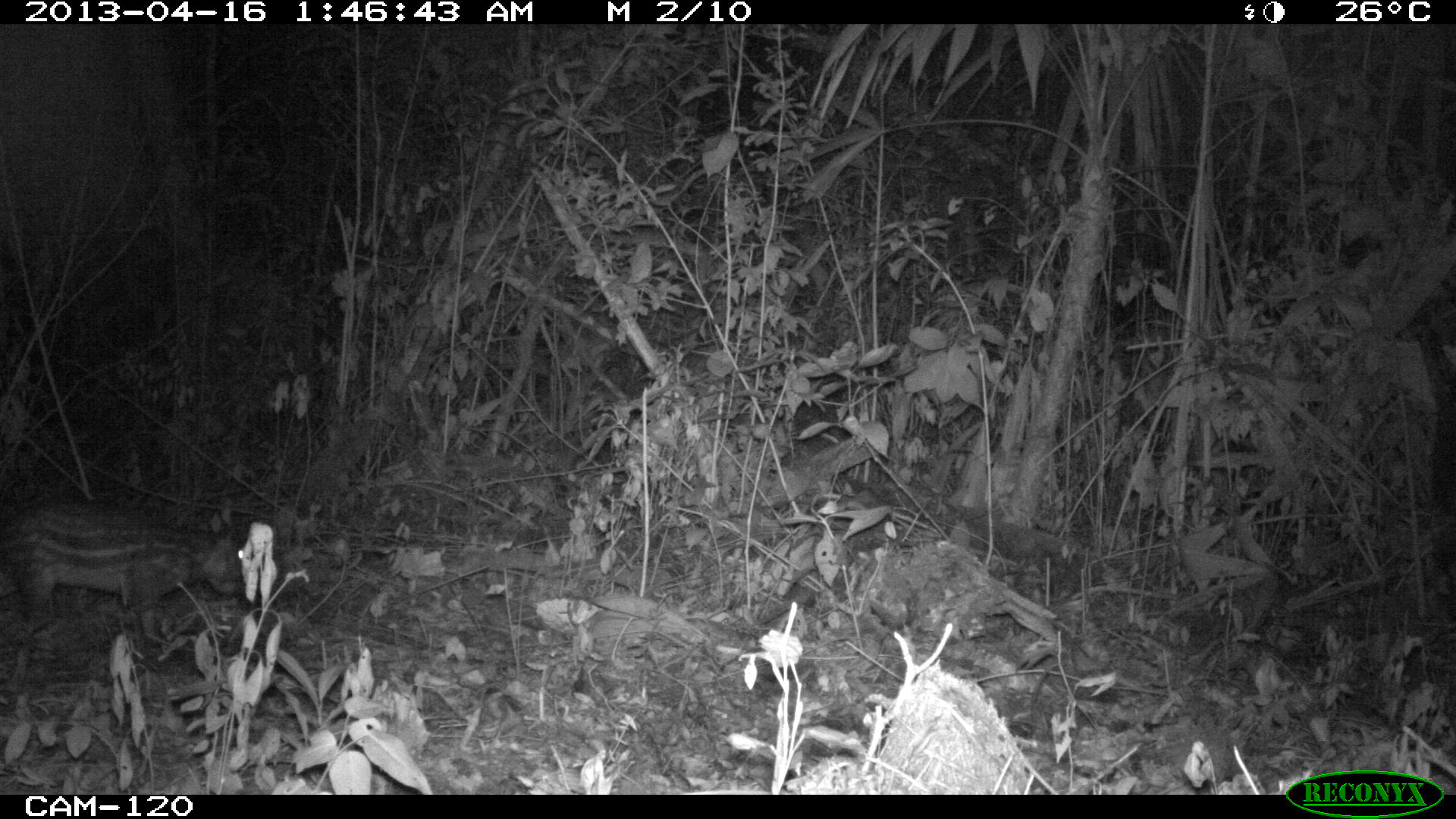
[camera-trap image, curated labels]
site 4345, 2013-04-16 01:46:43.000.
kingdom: Animalia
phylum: Chordata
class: Mammalia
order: Rodentia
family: Cuniculidae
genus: Cuniculus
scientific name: Cuniculus paca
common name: lowland paca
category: agouti paca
Agouti paca (lowland paca) (Cuniculus paca), count 1.